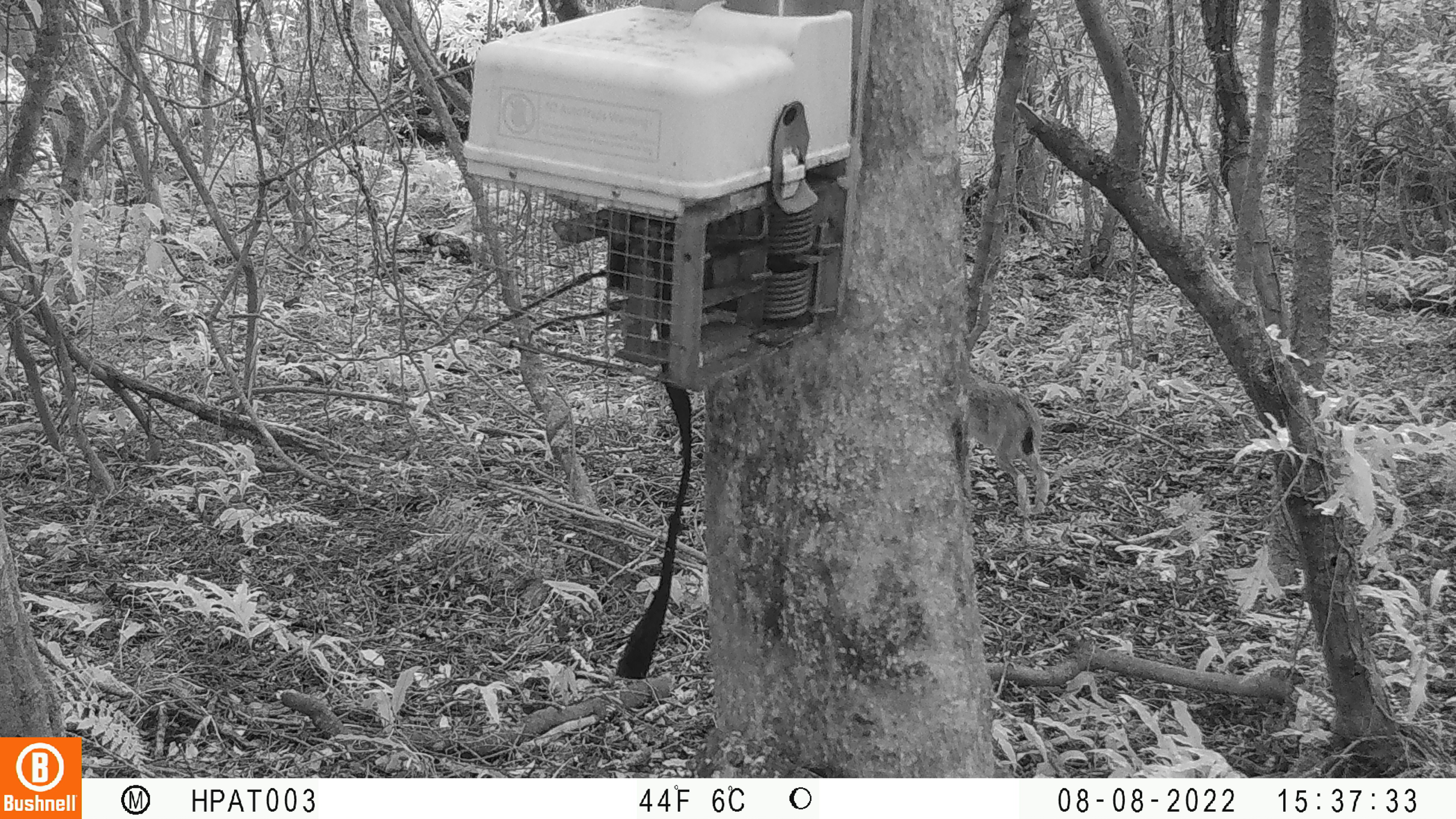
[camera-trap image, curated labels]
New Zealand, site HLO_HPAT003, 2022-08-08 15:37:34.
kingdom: Animalia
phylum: Chordata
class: Mammalia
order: Lagomorpha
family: Leporidae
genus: Lepus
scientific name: Lepus europaeus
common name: brown hare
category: hare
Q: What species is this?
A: Hare (brown hare) (Lepus europaeus).